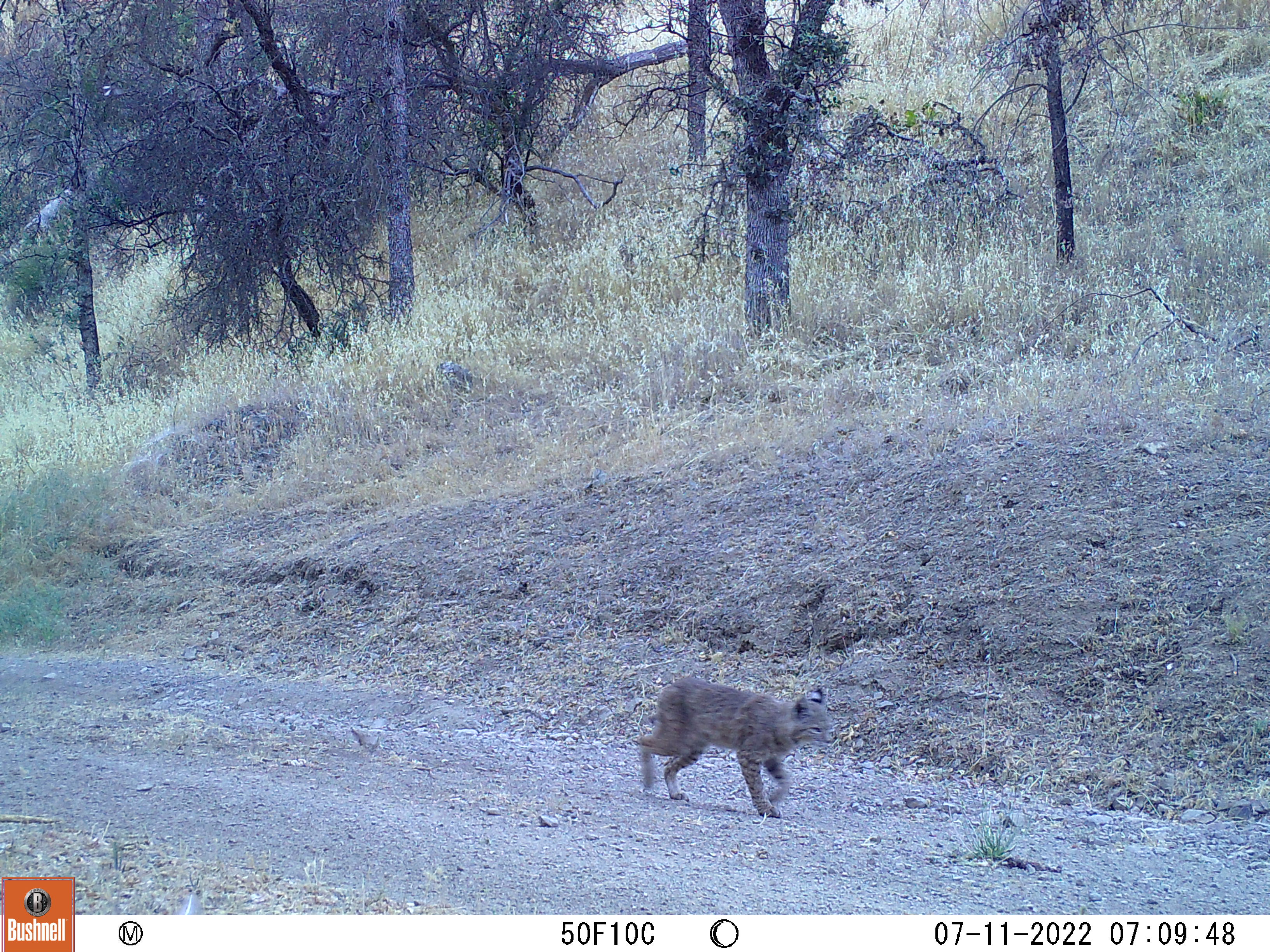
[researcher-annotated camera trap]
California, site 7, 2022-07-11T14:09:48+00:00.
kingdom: Animalia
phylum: Chordata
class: Mammalia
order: Carnivora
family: Felidae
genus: Lynx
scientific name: Lynx rufus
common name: bobcat